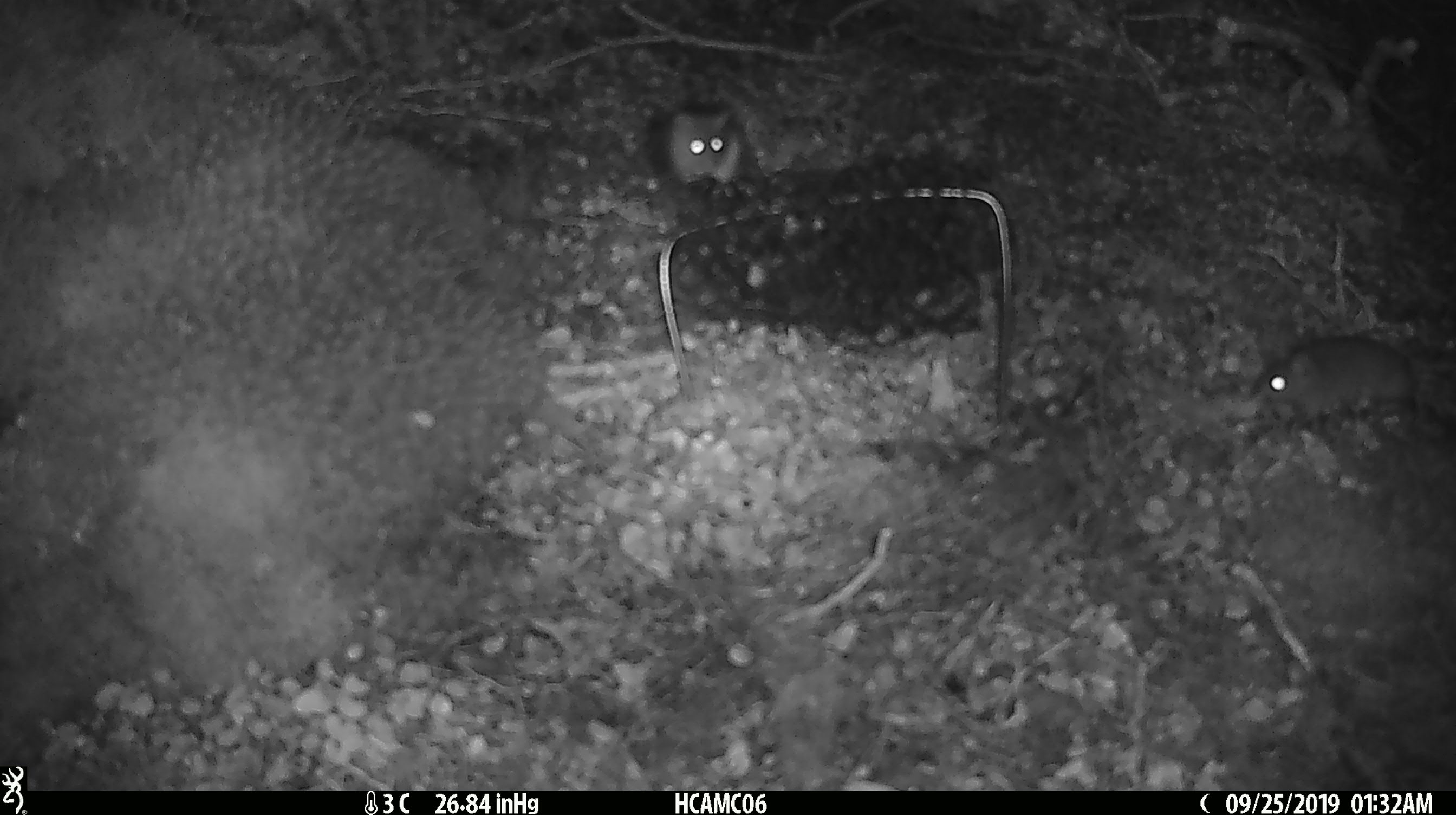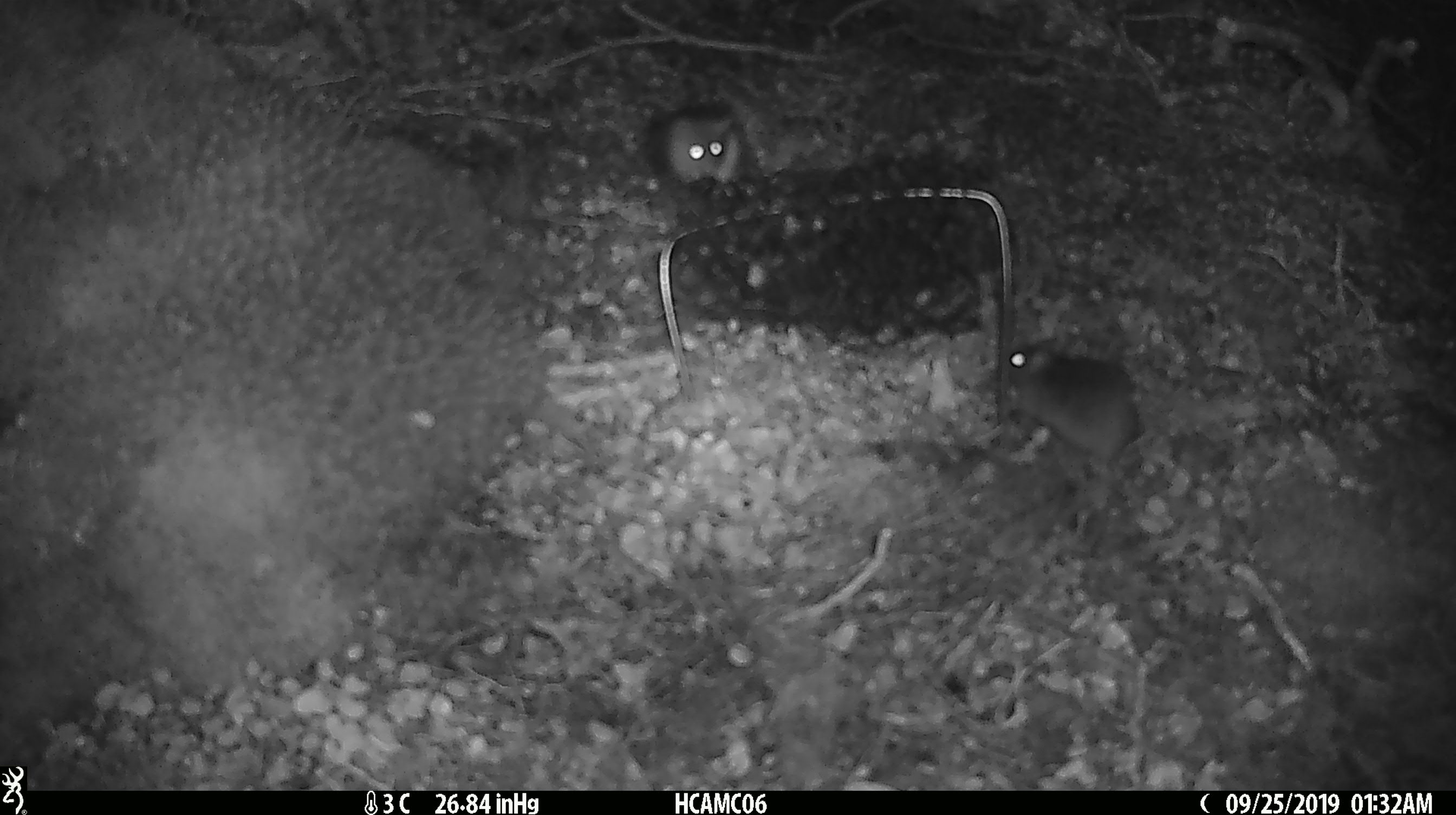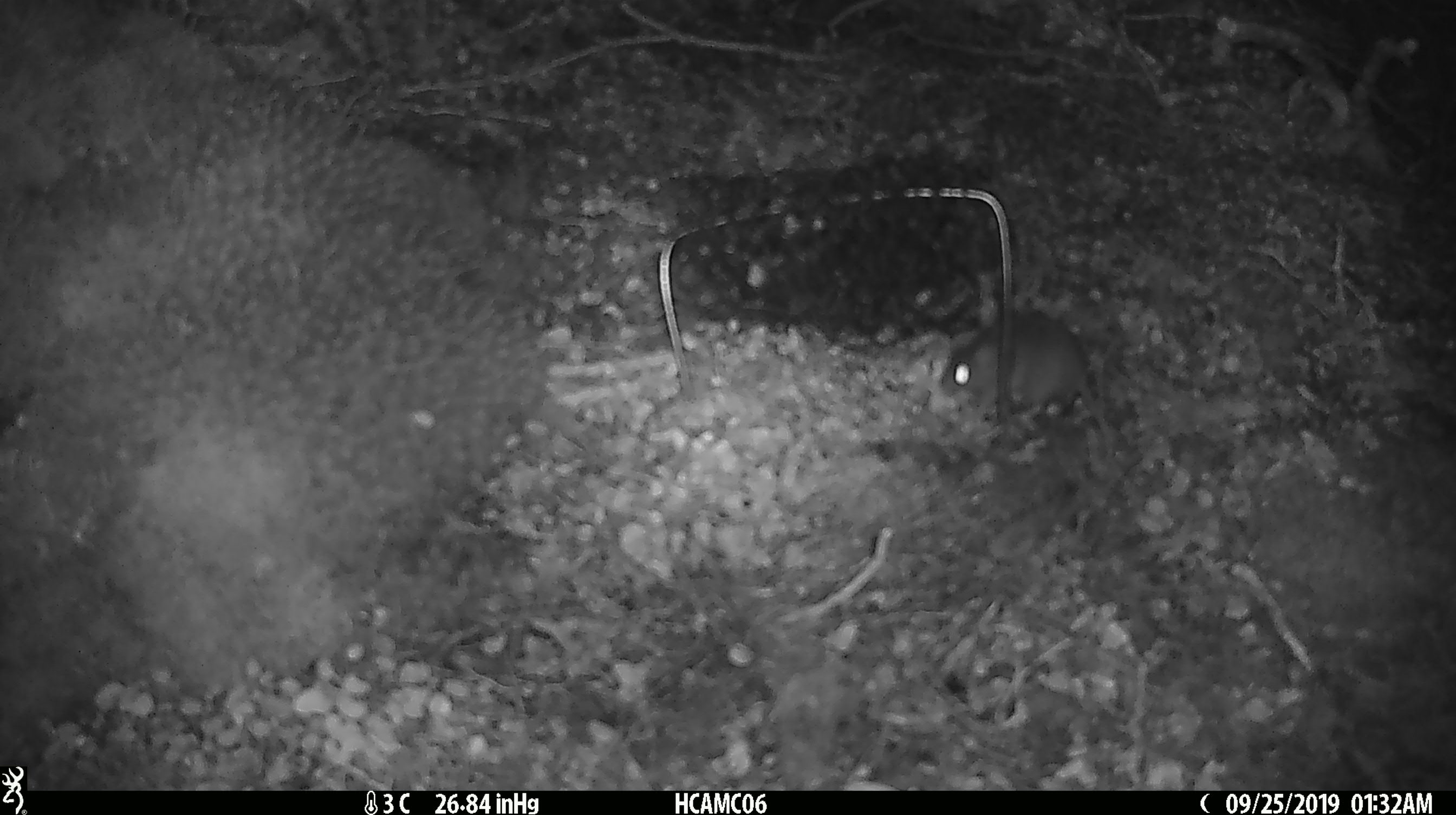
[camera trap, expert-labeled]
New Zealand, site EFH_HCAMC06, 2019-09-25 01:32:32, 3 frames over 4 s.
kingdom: Animalia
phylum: Chordata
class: Mammalia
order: Rodentia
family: Muridae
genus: Mus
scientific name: Mus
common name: mouse